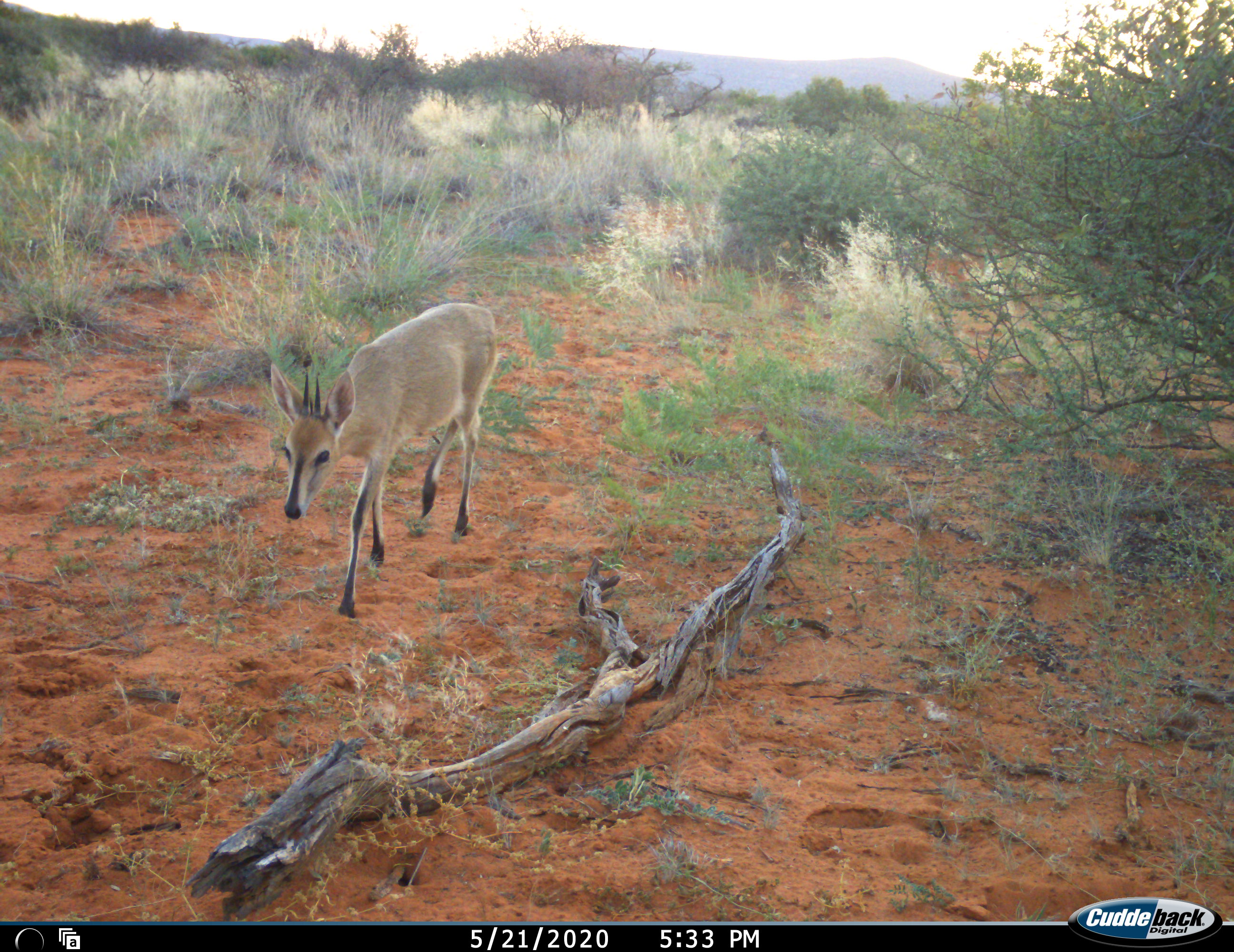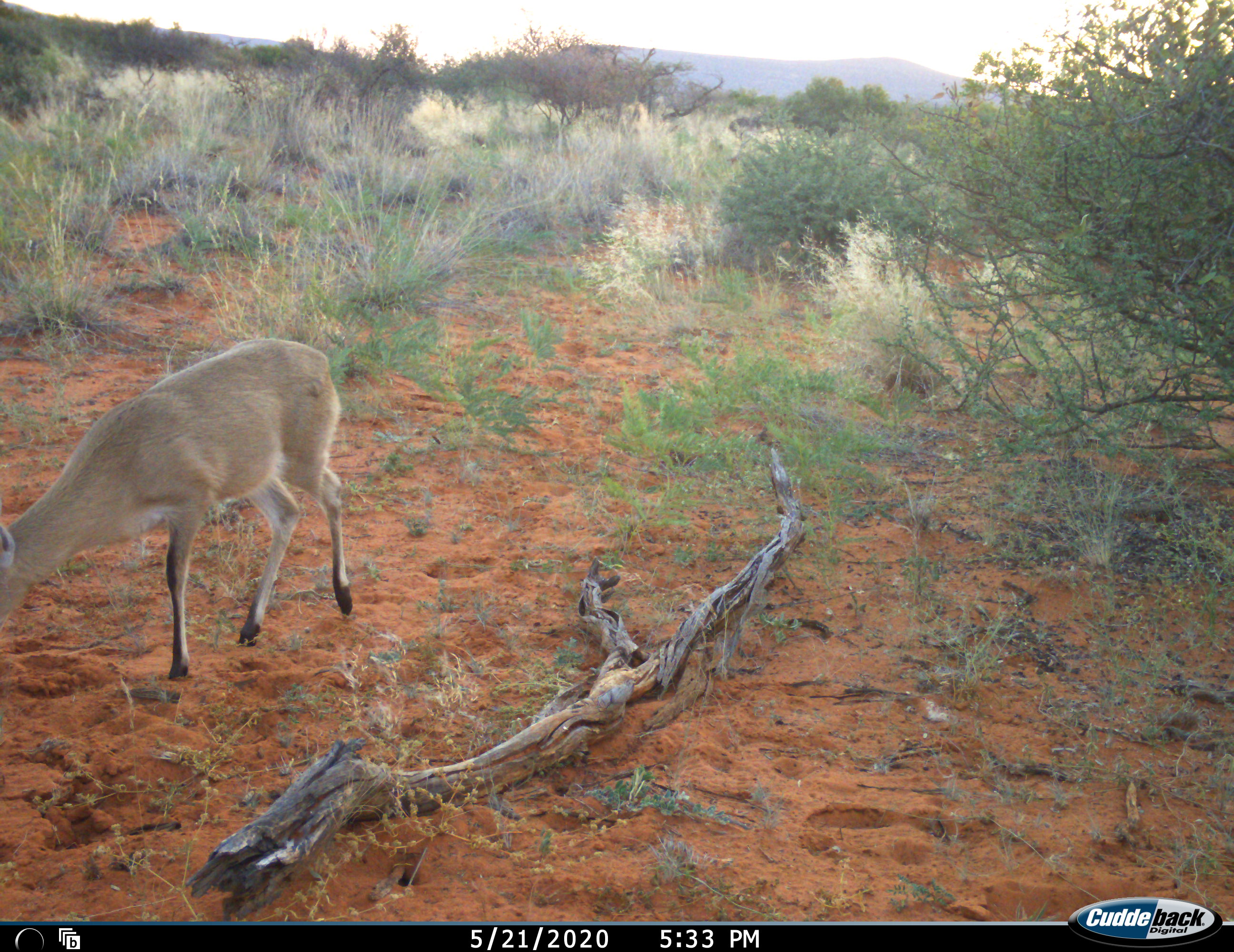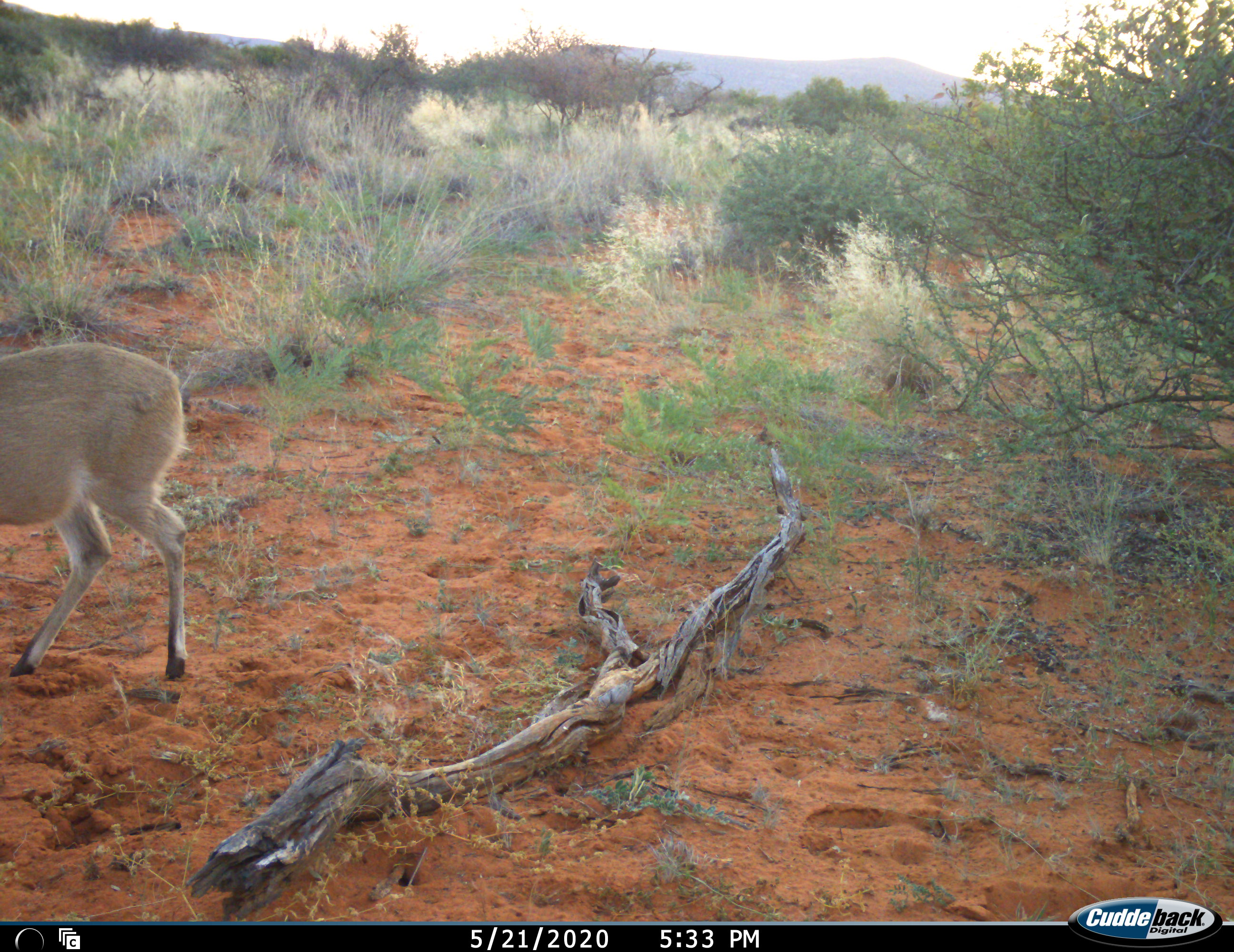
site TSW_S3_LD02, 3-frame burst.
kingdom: Animalia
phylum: Chordata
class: Mammalia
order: Artiodactyla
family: Bovidae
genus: Sylvicapra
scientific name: Sylvicapra grimmia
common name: common duiker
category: duikercommongrey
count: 1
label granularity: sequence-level